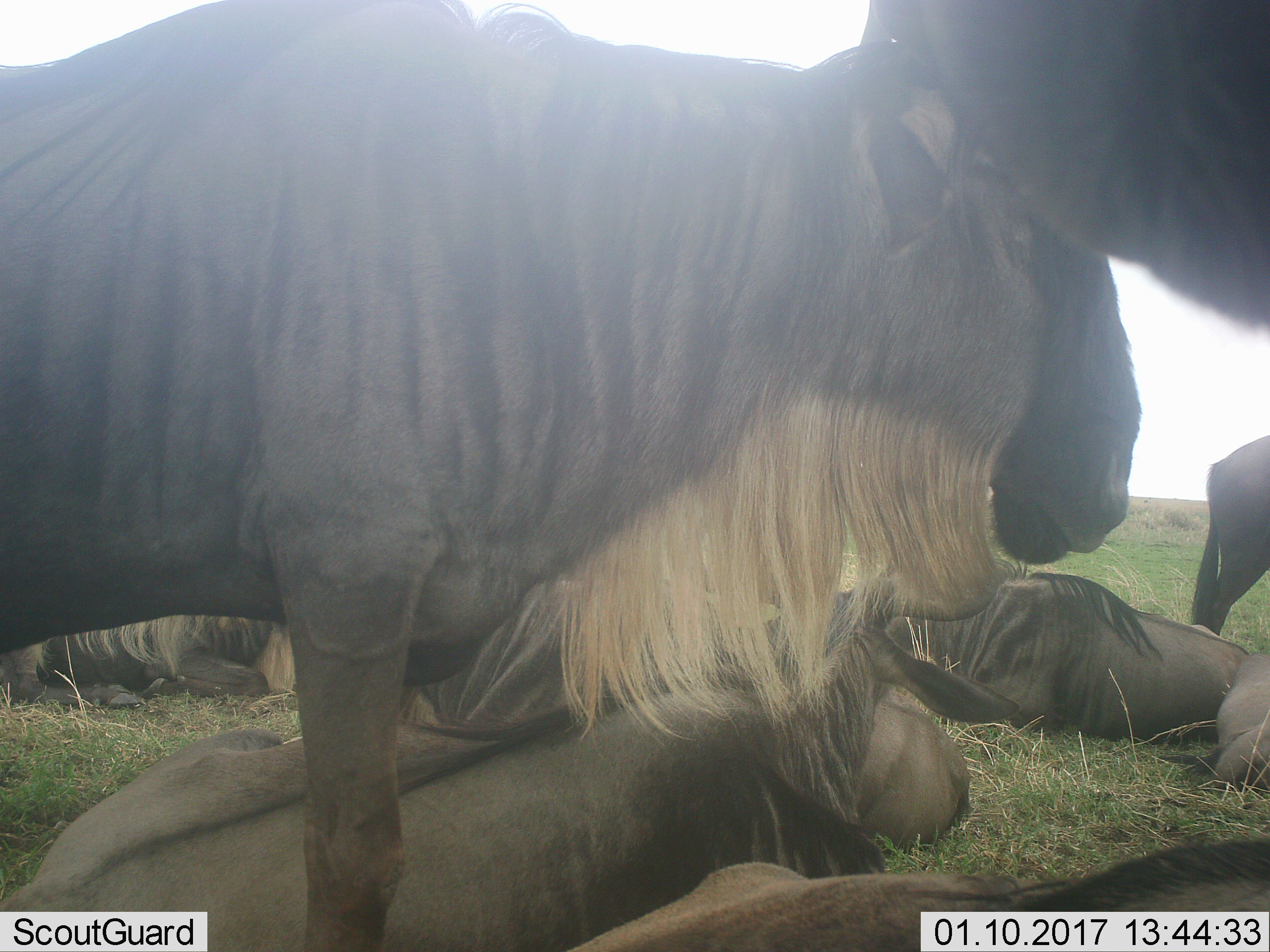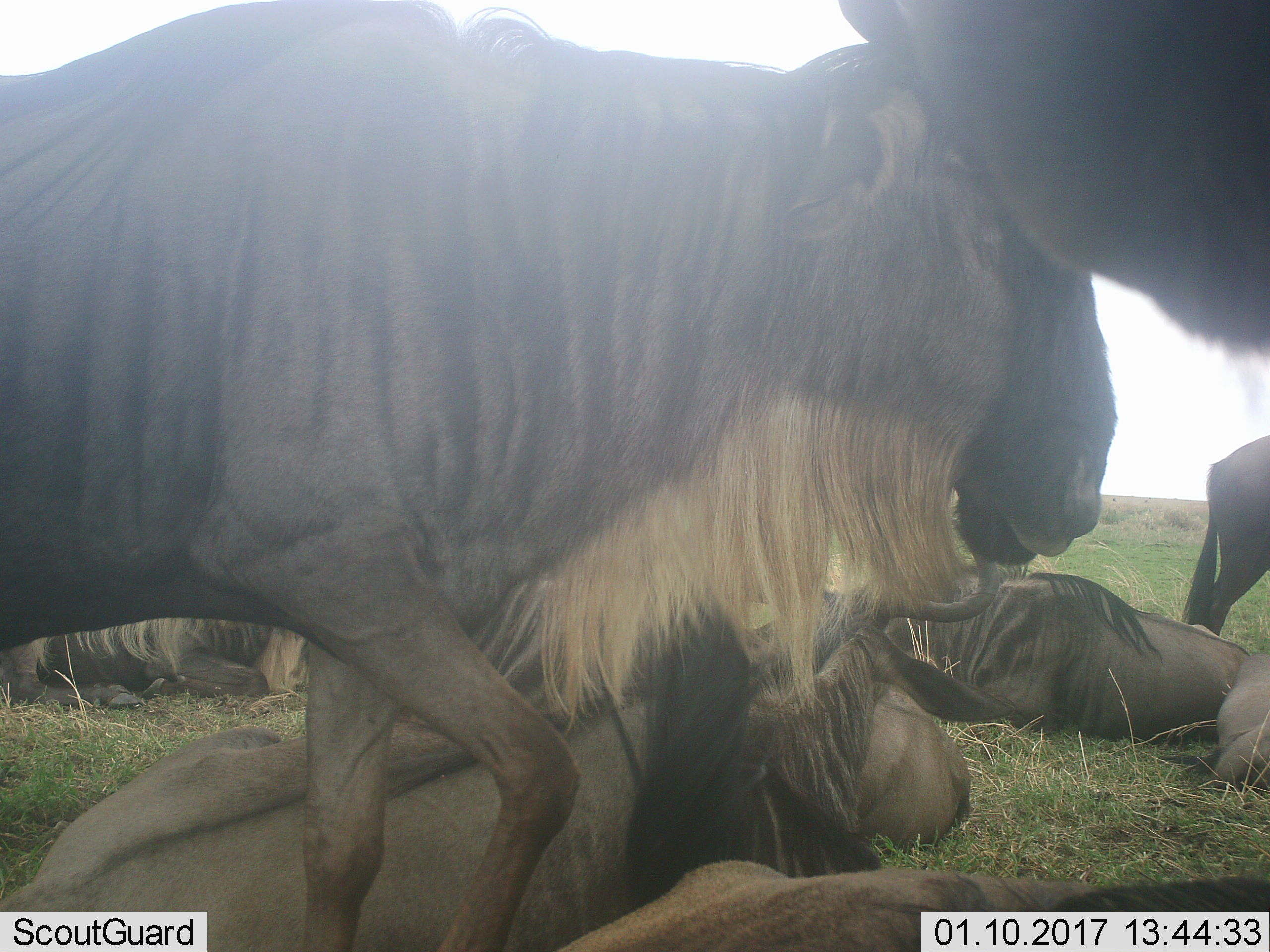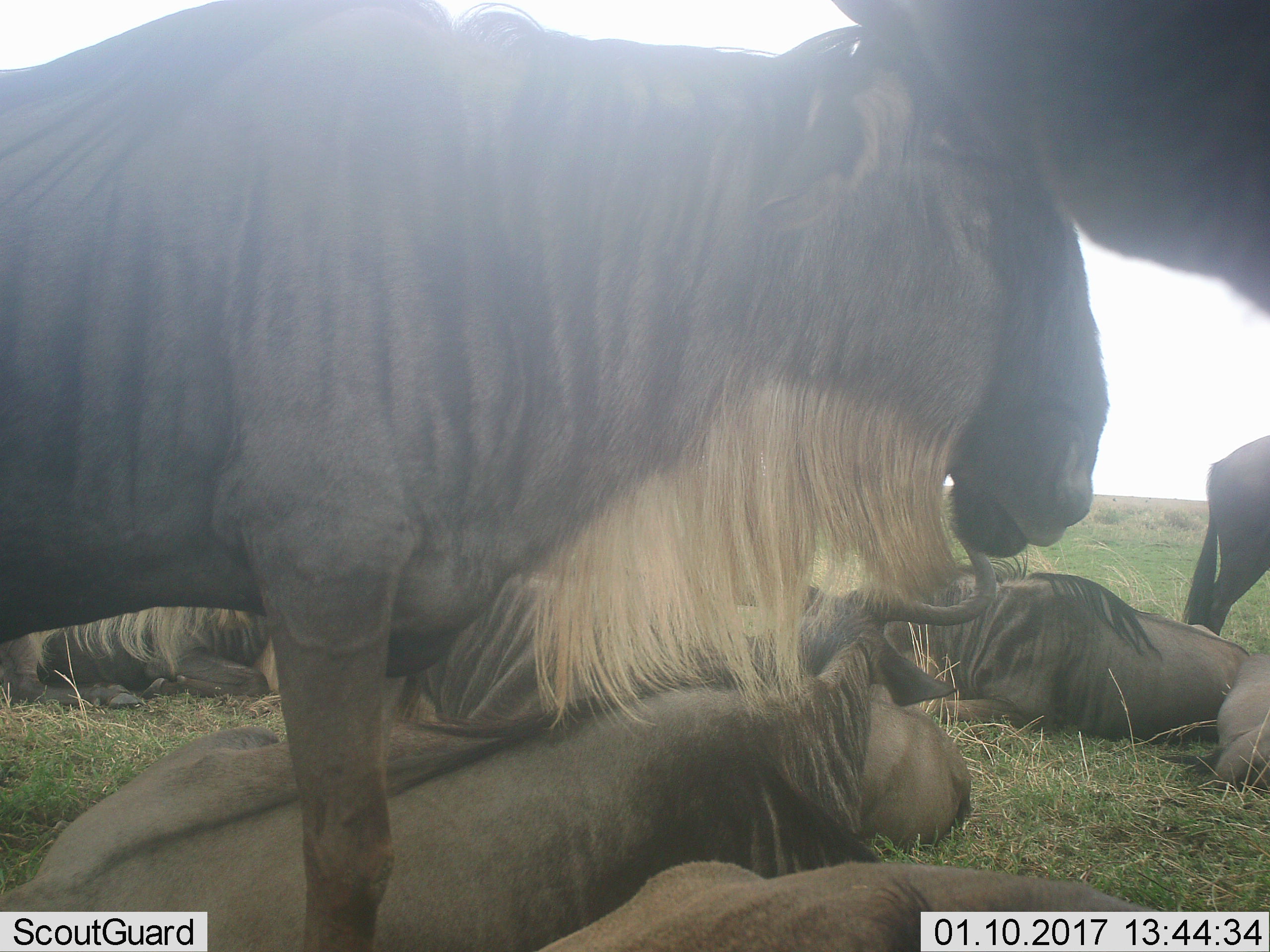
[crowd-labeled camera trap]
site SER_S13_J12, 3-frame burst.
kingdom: Animalia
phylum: Chordata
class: Mammalia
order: Artiodactyla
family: Bovidae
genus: Connochaetes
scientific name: Connochaetes taurinus taurinus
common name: blue wildebeest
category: wildebeestblue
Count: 7.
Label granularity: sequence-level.